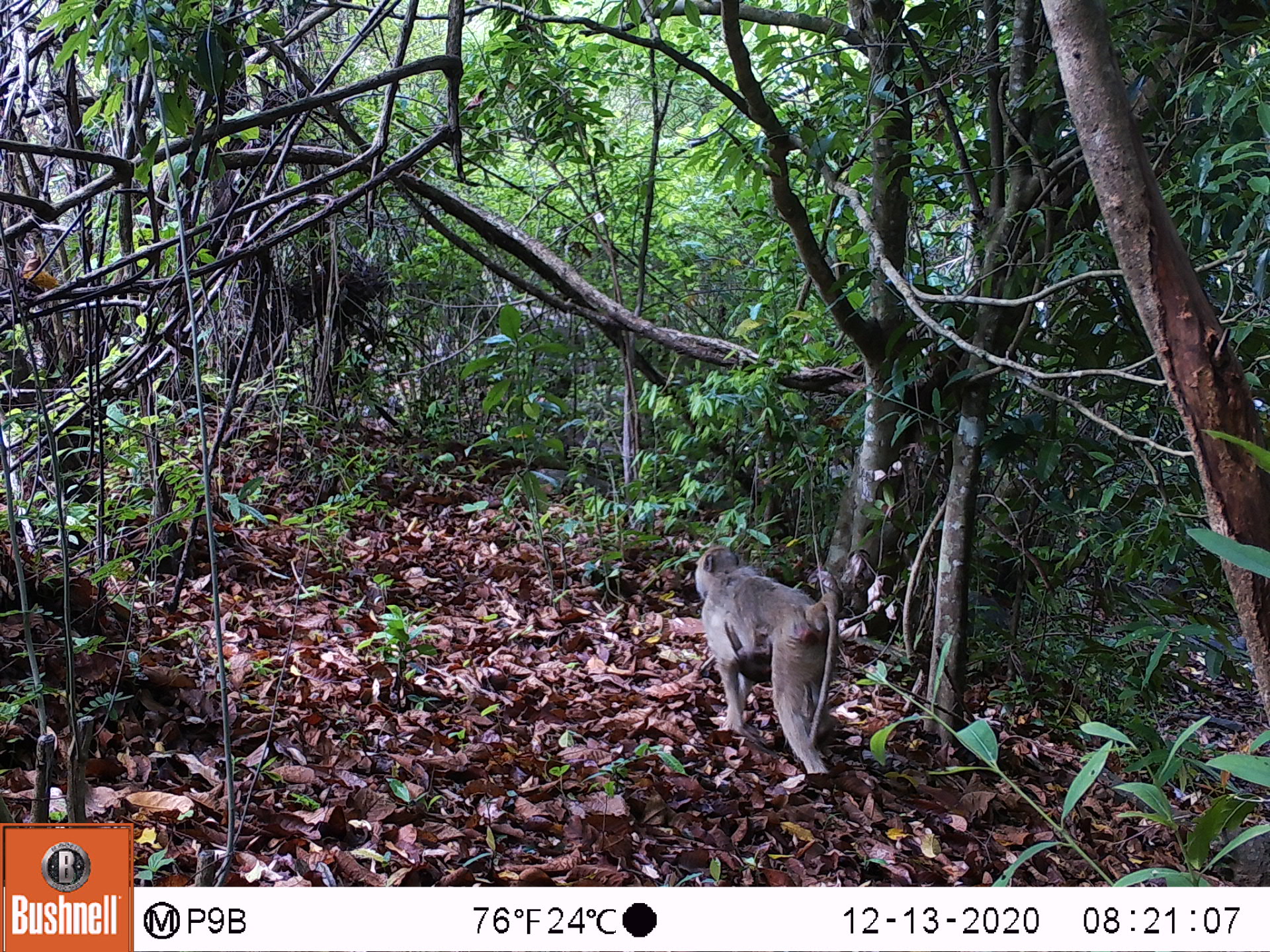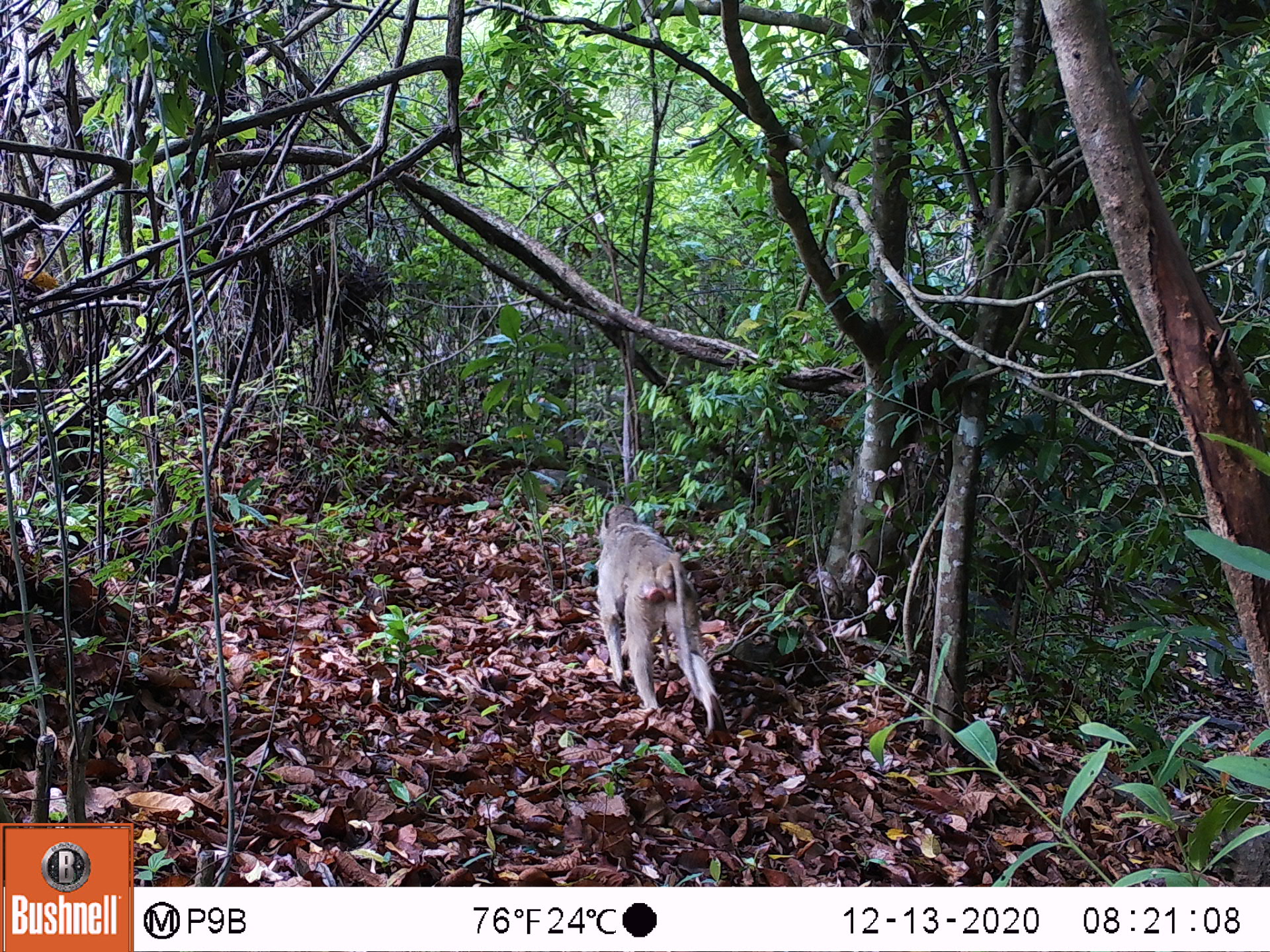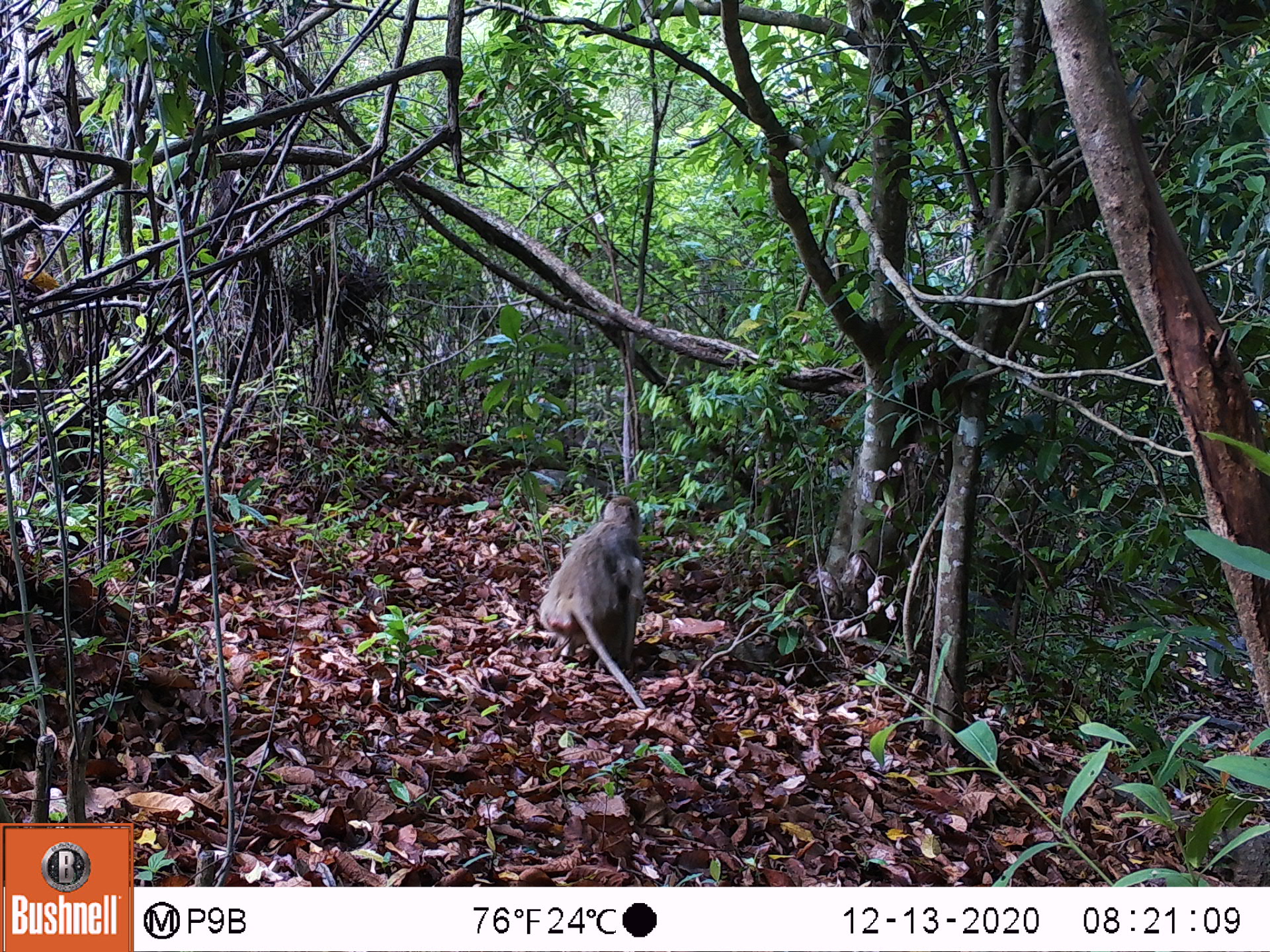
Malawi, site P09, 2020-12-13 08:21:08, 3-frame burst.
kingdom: Animalia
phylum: Chordata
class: Mammalia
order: Primates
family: Cercopithecidae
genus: Papio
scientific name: Papio cynocephalus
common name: yellow baboon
Yellow baboon (Papio cynocephalus), count 2.